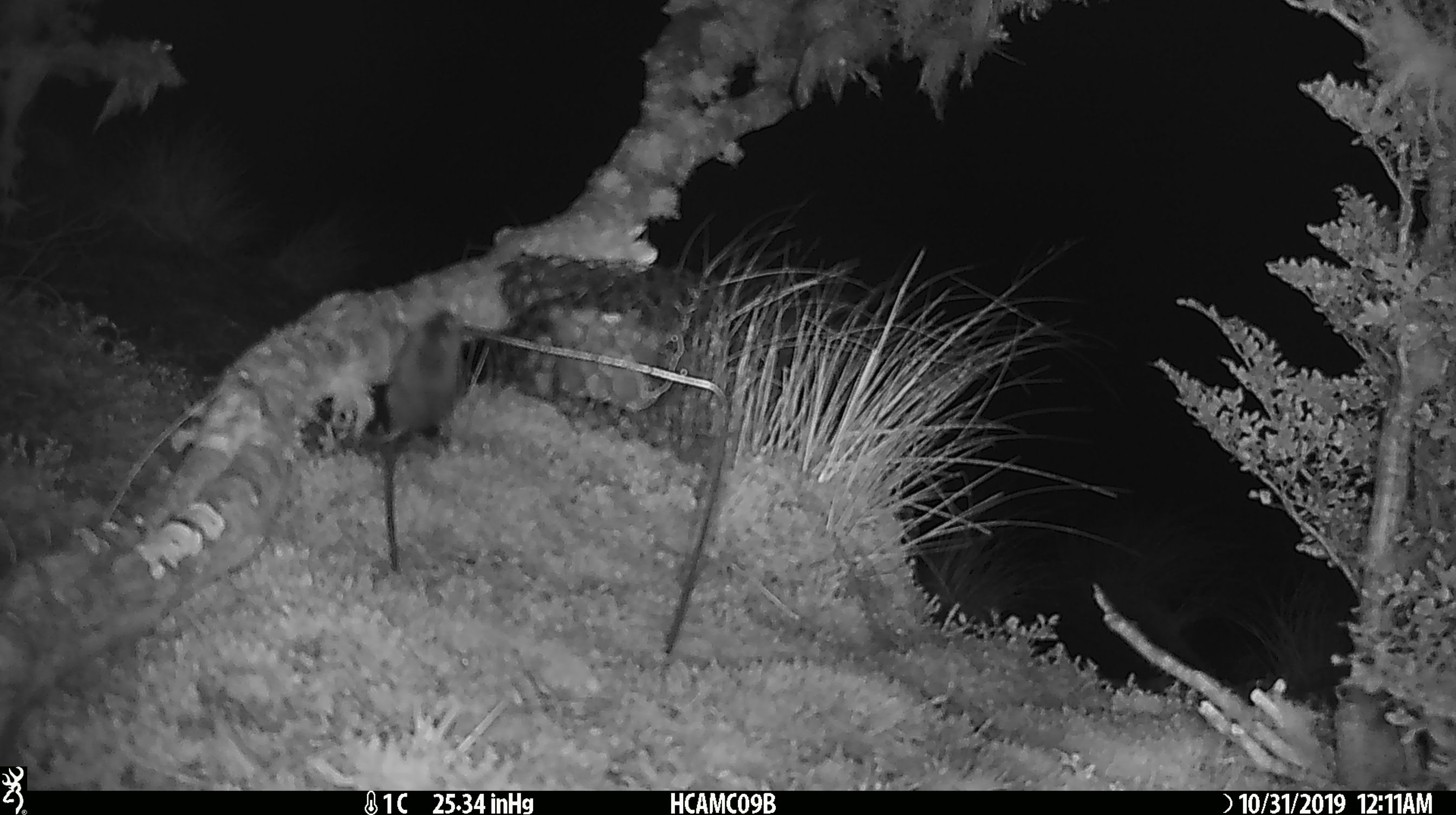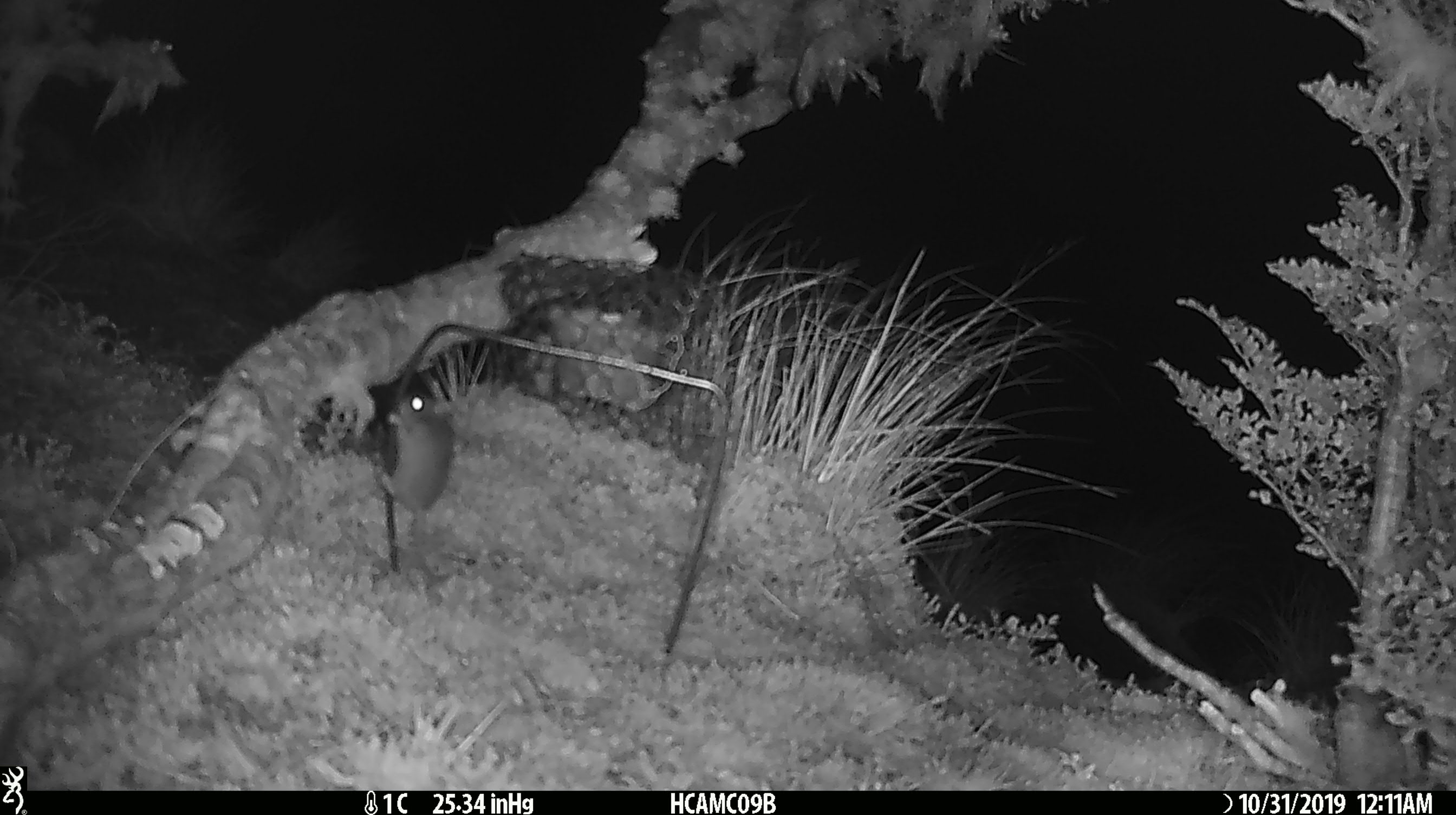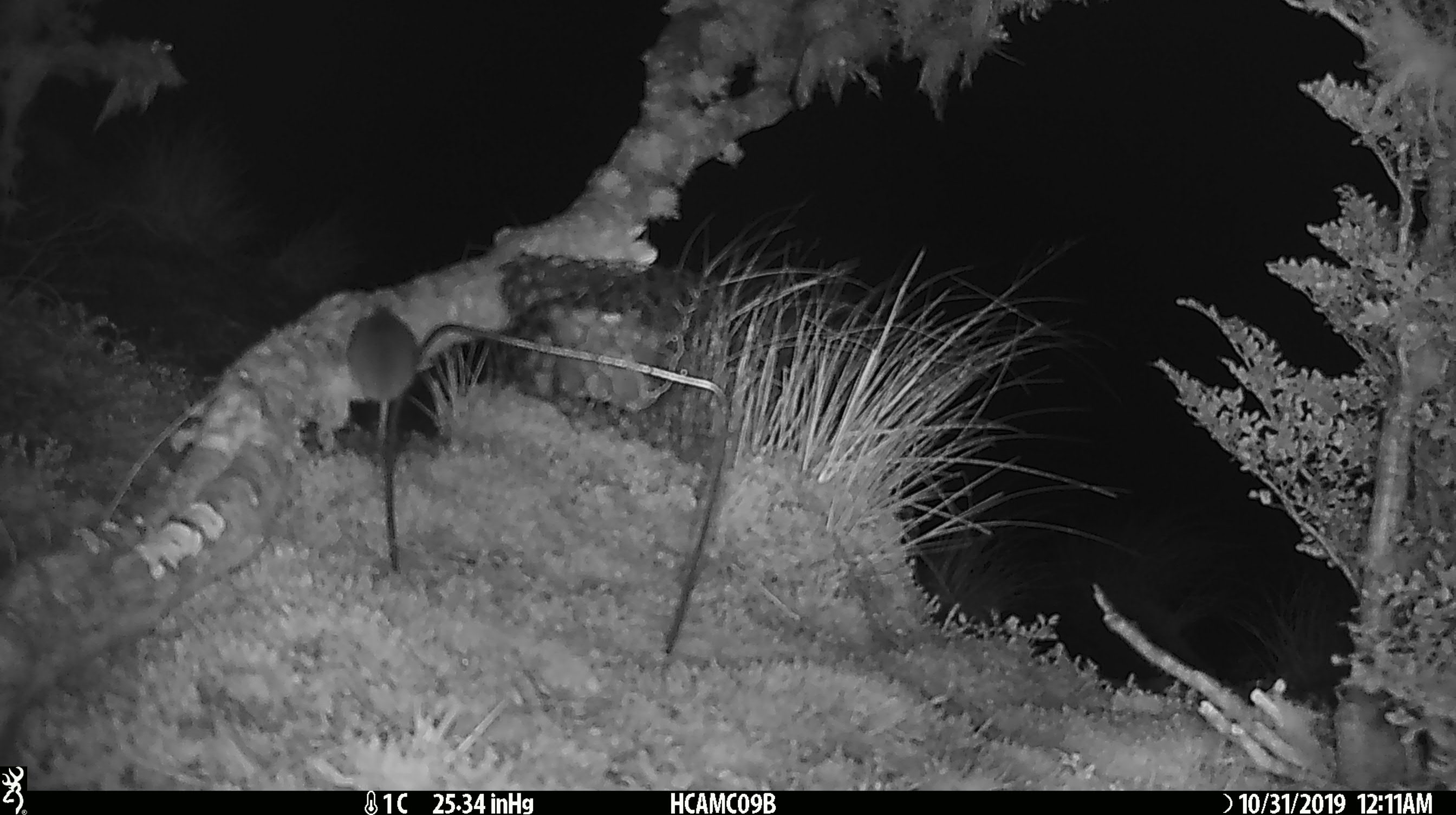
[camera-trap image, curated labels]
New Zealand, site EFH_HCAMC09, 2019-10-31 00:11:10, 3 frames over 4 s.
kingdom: Animalia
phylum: Chordata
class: Mammalia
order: Rodentia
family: Muridae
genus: Mus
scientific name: Mus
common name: mouse